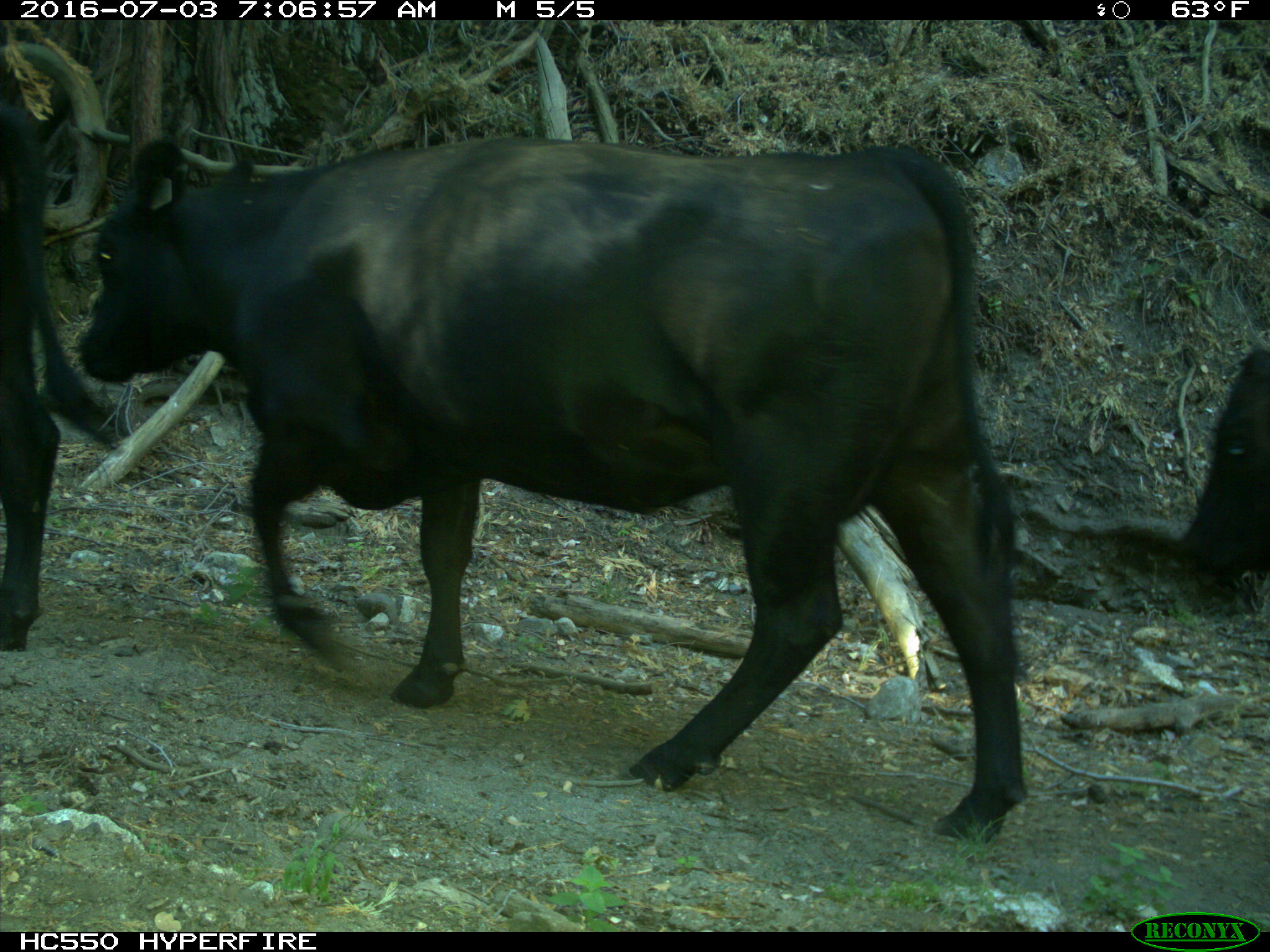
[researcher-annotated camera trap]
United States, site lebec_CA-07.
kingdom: Animalia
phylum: Chordata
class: Mammalia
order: Artiodactyla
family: Bovidae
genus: Bos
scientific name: Bos taurus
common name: domestic cow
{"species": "Bos taurus (domestic cow)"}